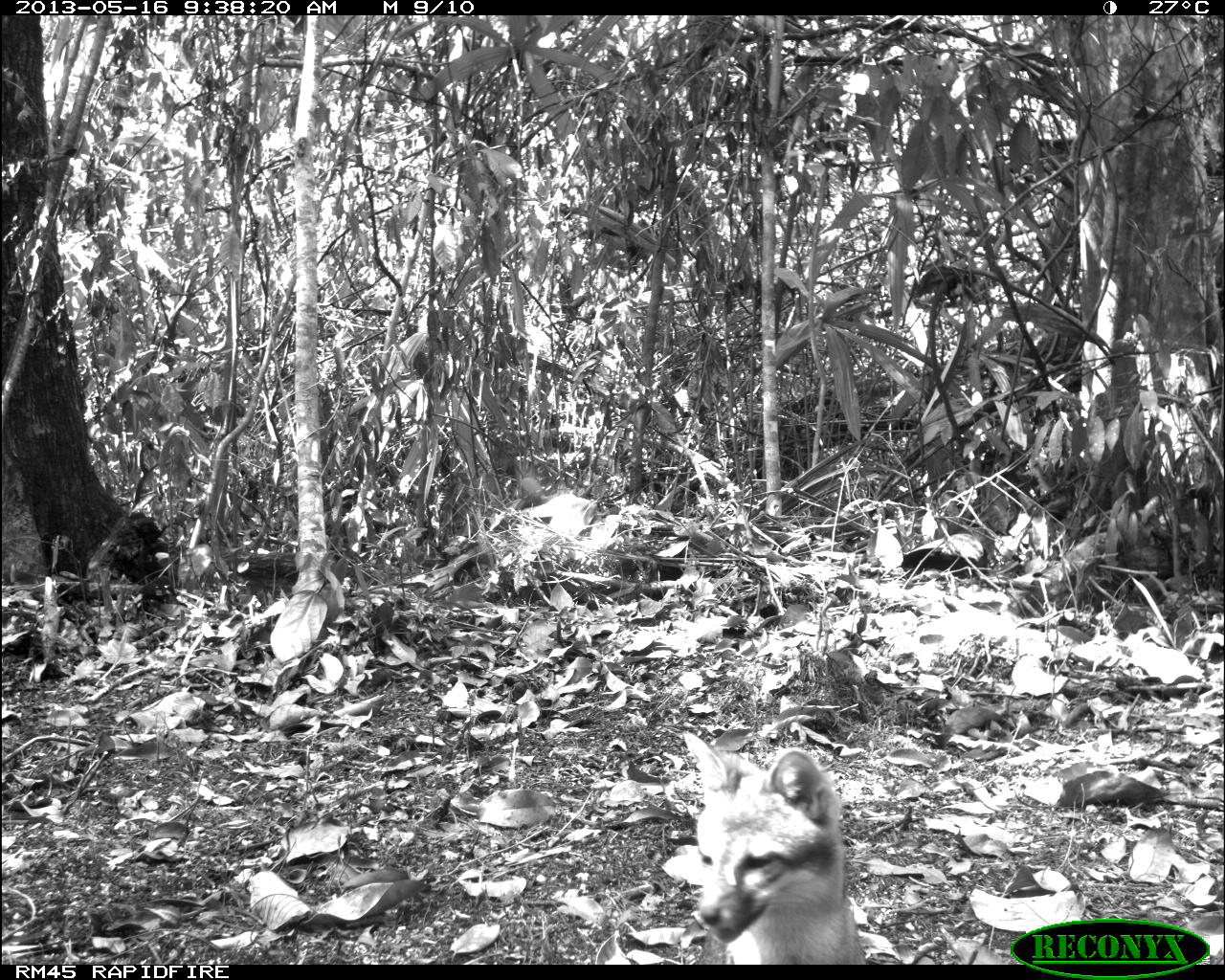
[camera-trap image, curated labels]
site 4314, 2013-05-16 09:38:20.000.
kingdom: Animalia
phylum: Chordata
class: Mammalia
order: Carnivora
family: Canidae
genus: Urocyon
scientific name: Urocyon cinereoargenteus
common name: gray fox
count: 1